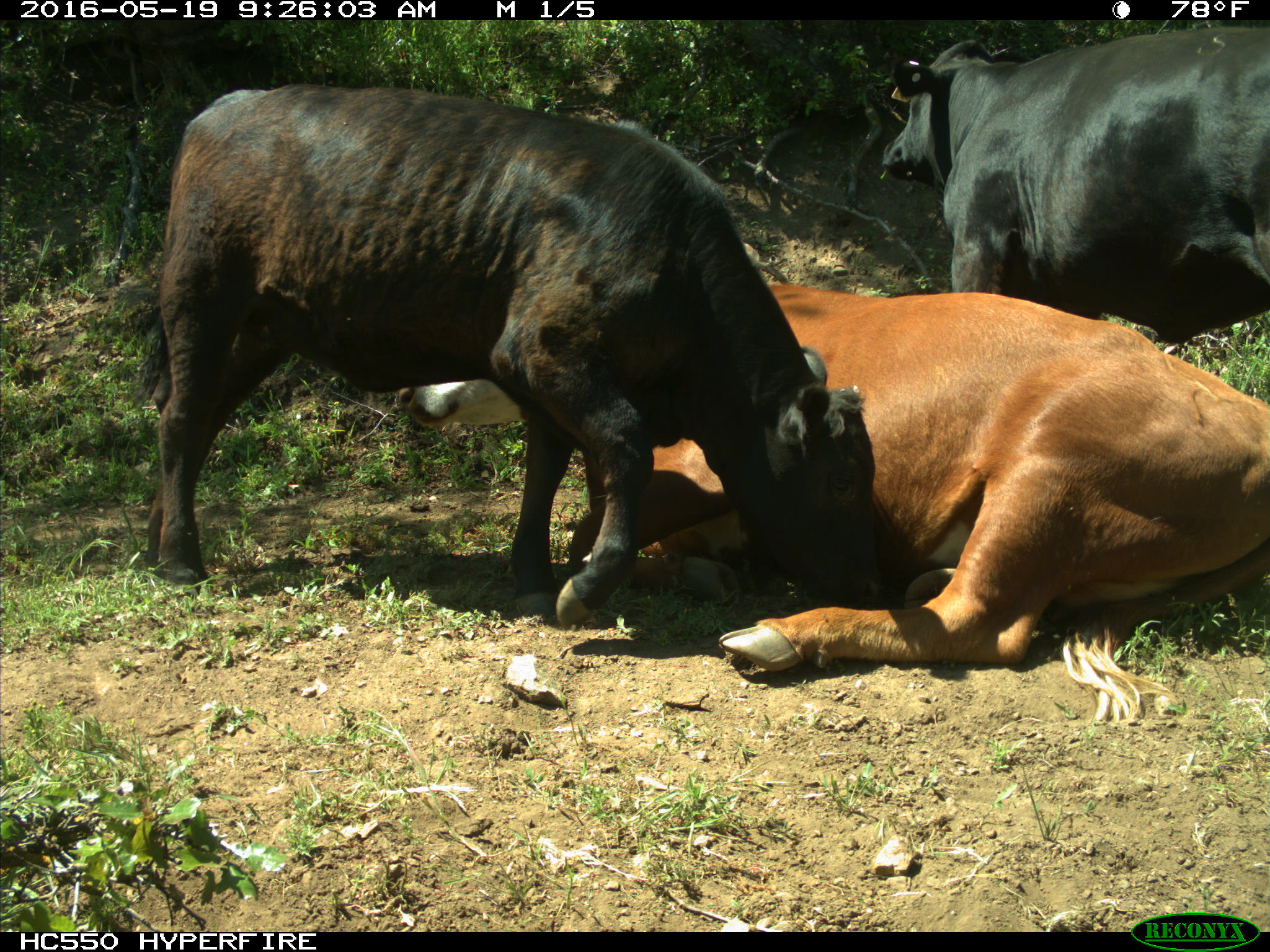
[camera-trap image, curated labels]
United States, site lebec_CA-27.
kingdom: Animalia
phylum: Chordata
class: Mammalia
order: Artiodactyla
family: Bovidae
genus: Bos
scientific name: Bos taurus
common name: domestic cow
Bos taurus (domestic cow).